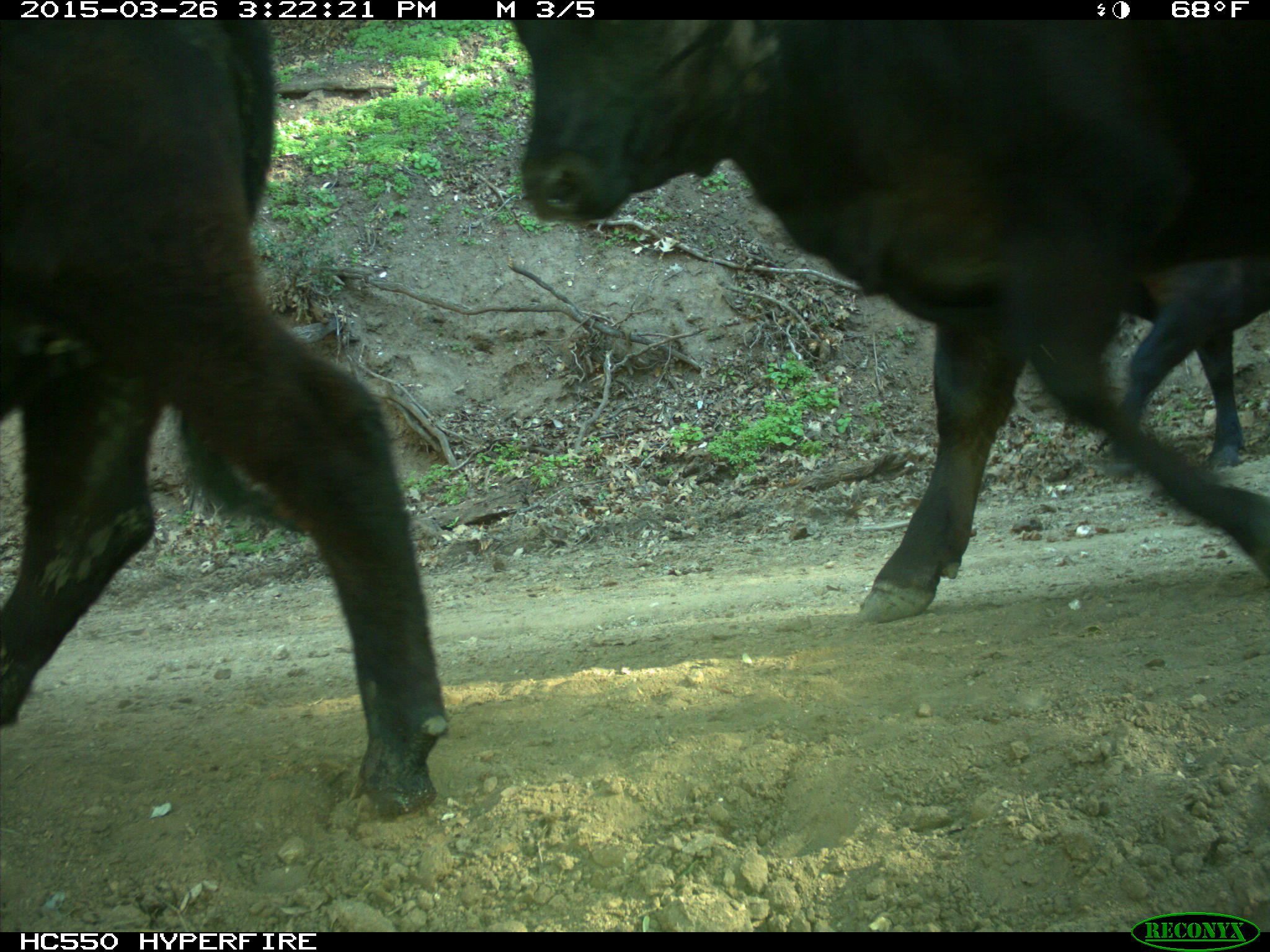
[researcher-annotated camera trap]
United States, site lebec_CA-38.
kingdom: Animalia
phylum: Chordata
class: Mammalia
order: Artiodactyla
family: Bovidae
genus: Bos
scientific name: Bos taurus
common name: domestic cow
Bos taurus (domestic cow).